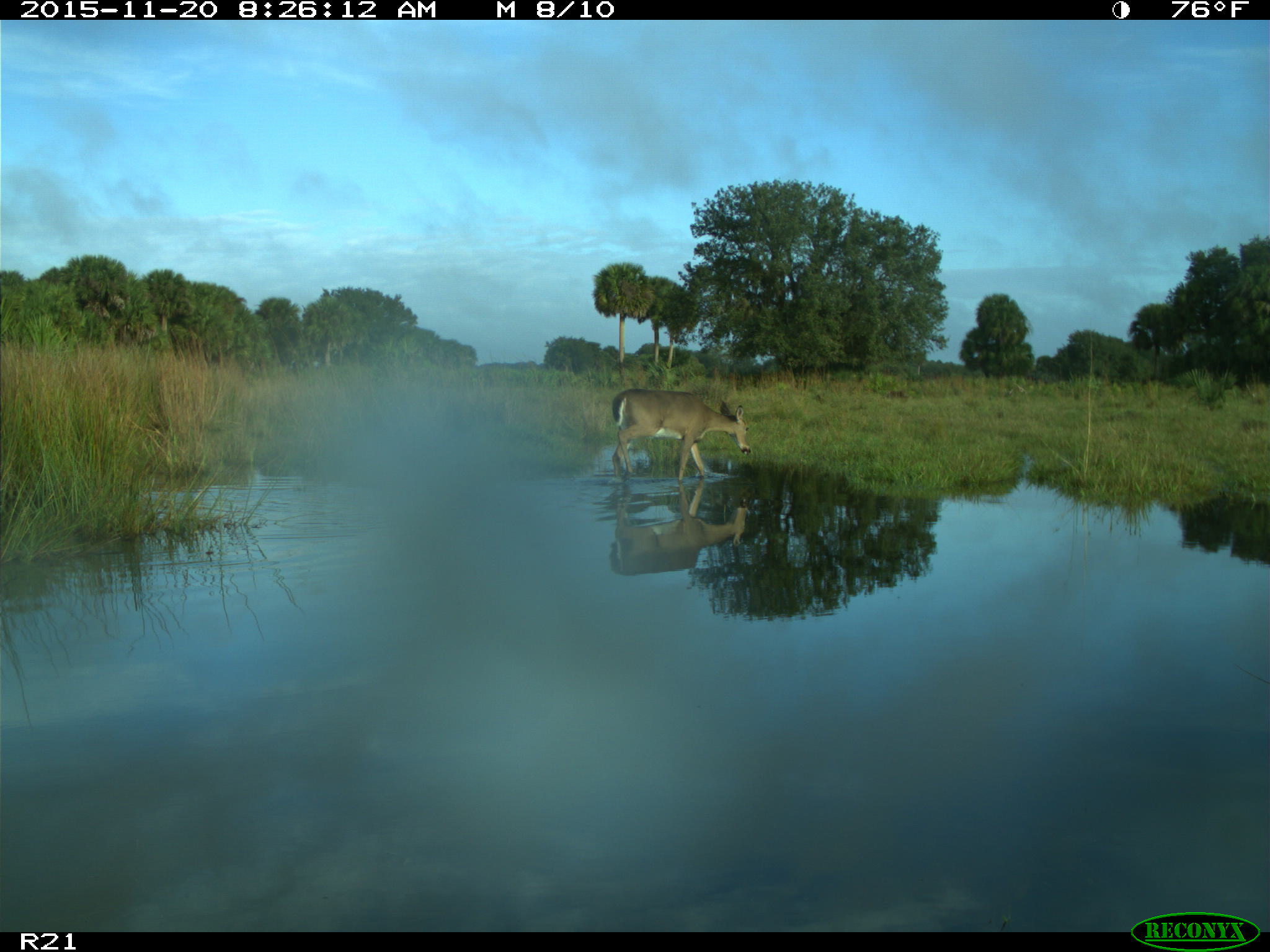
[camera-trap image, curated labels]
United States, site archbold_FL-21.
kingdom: Animalia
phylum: Chordata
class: Mammalia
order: Artiodactyla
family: Cervidae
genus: Odocoileus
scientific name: Odocoileus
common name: deer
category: unidentified deer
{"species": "unidentified deer (deer) (Odocoileus)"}